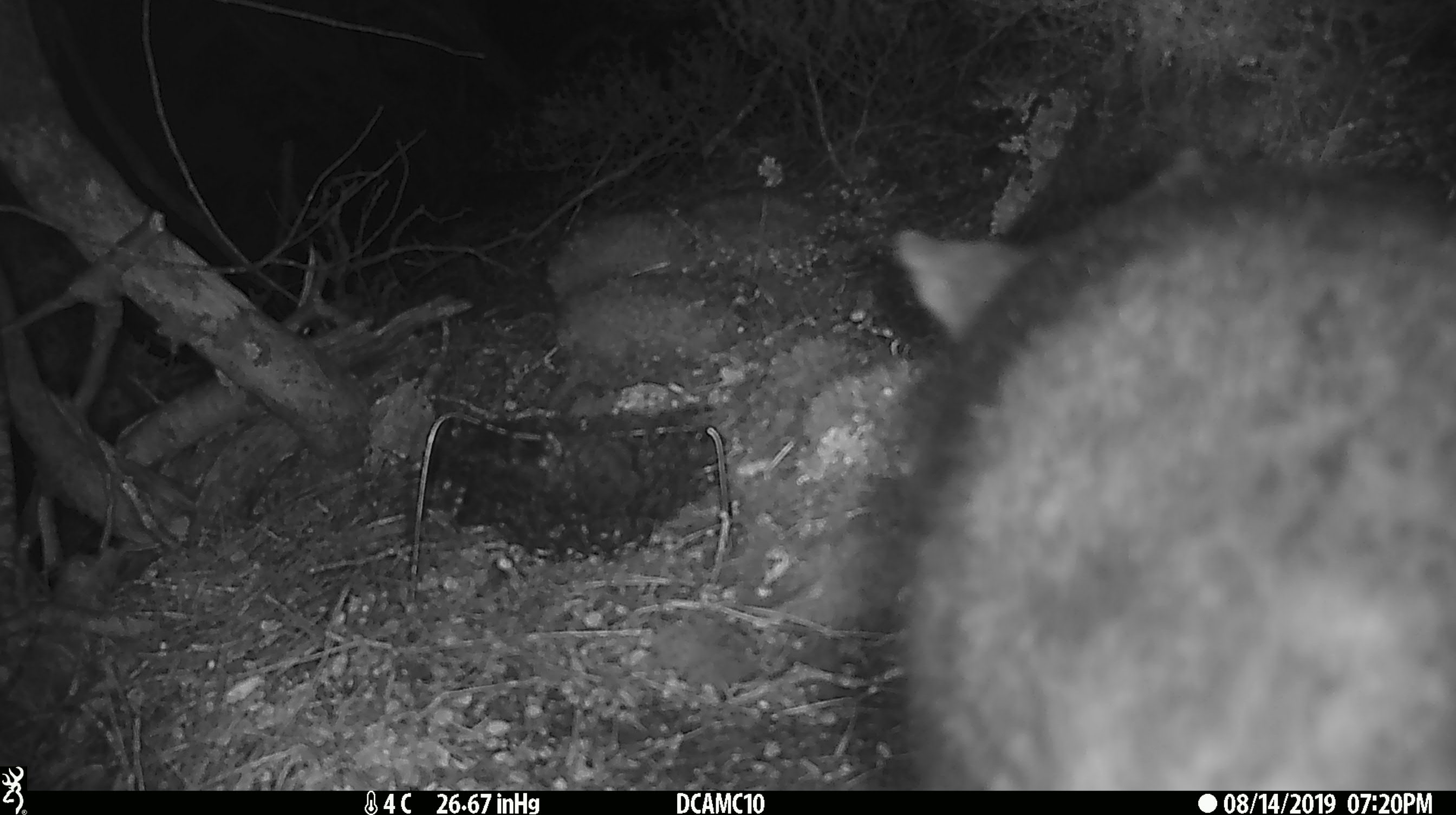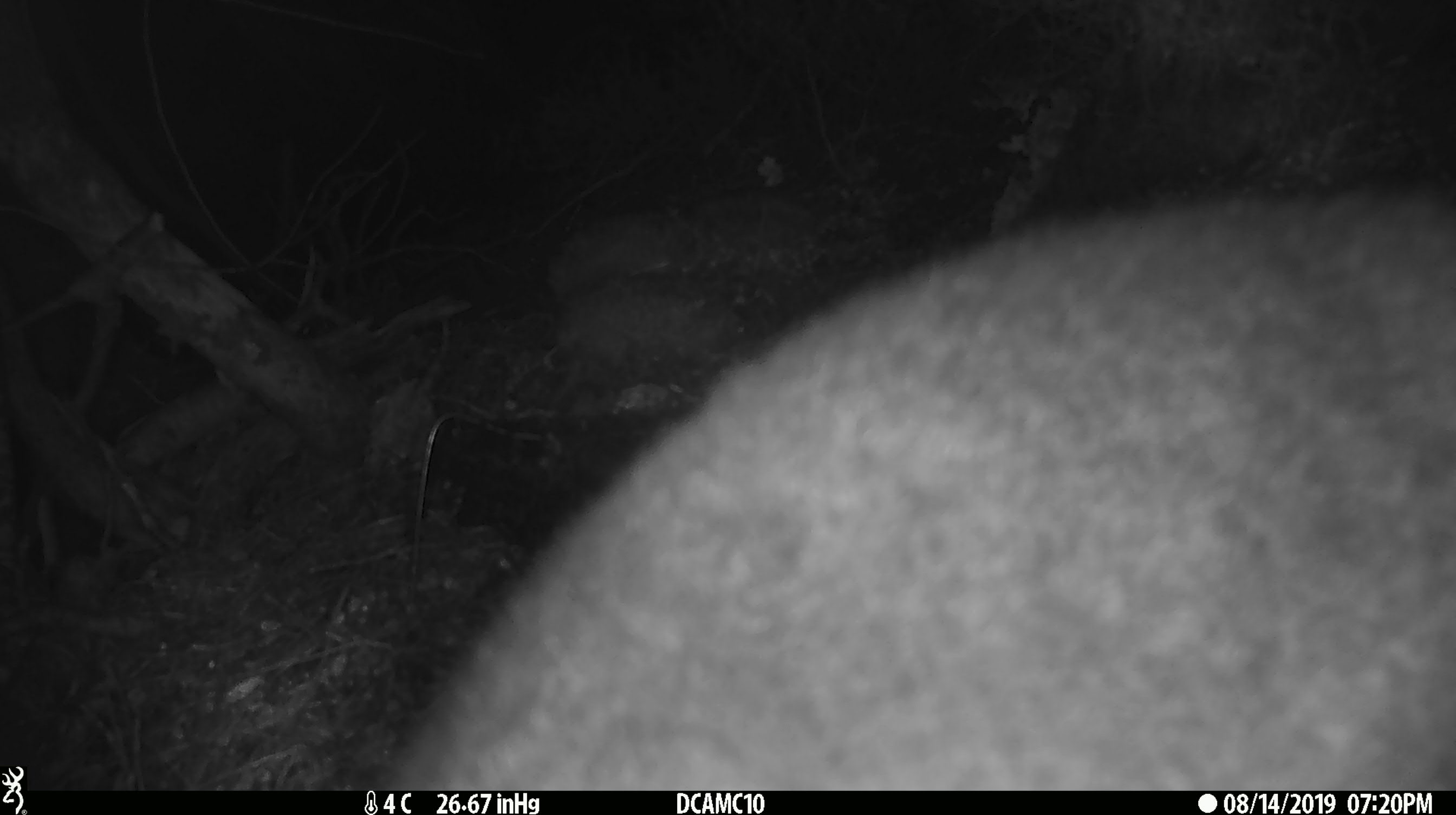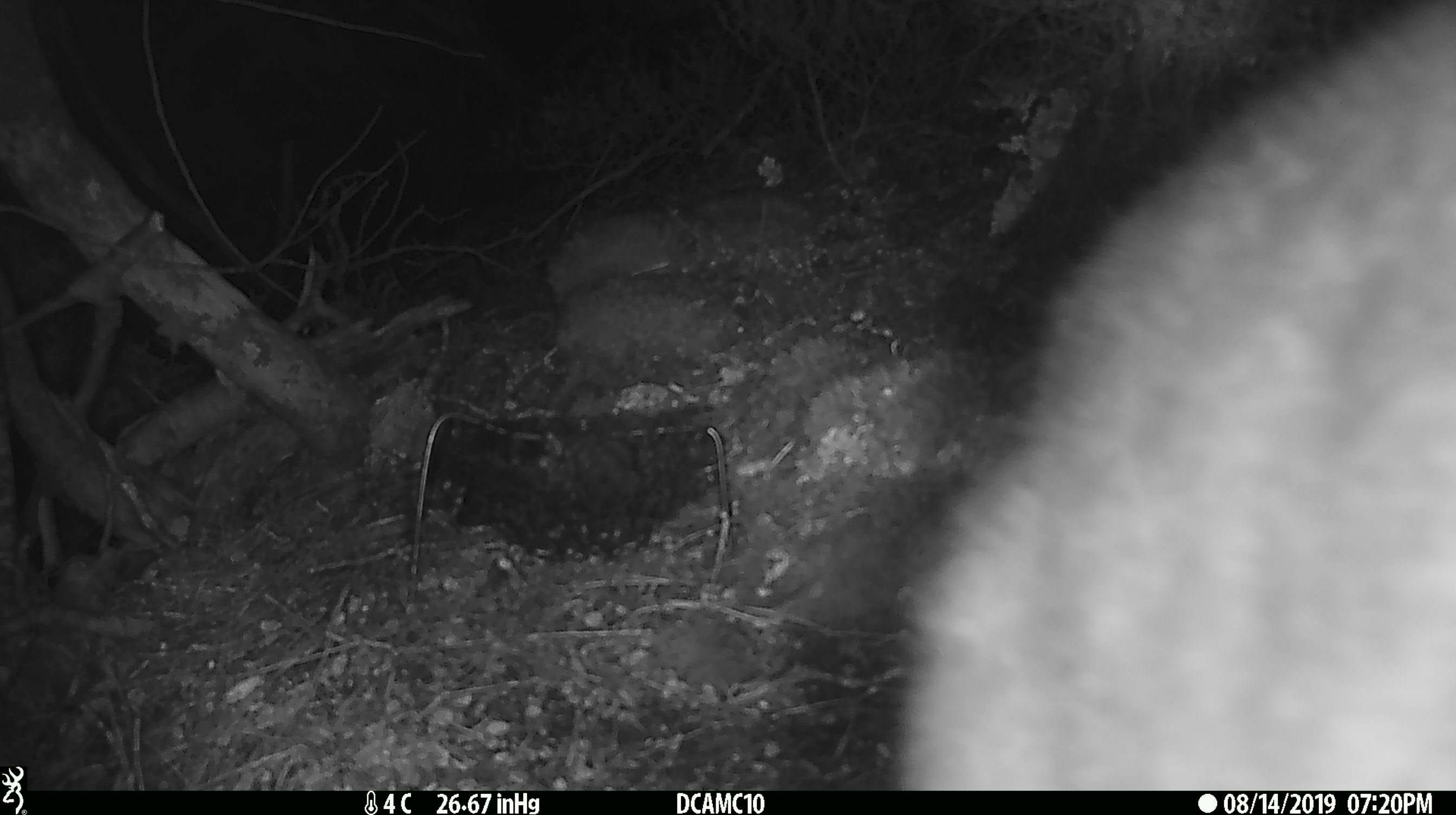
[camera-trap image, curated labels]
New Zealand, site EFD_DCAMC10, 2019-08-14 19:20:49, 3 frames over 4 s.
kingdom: Animalia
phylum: Chordata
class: Mammalia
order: Diprotodontia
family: Phalangeridae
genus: Trichosurus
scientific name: Trichosurus vulpecula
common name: common brushtail possum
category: possum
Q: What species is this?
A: Possum (common brushtail possum) (Trichosurus vulpecula).